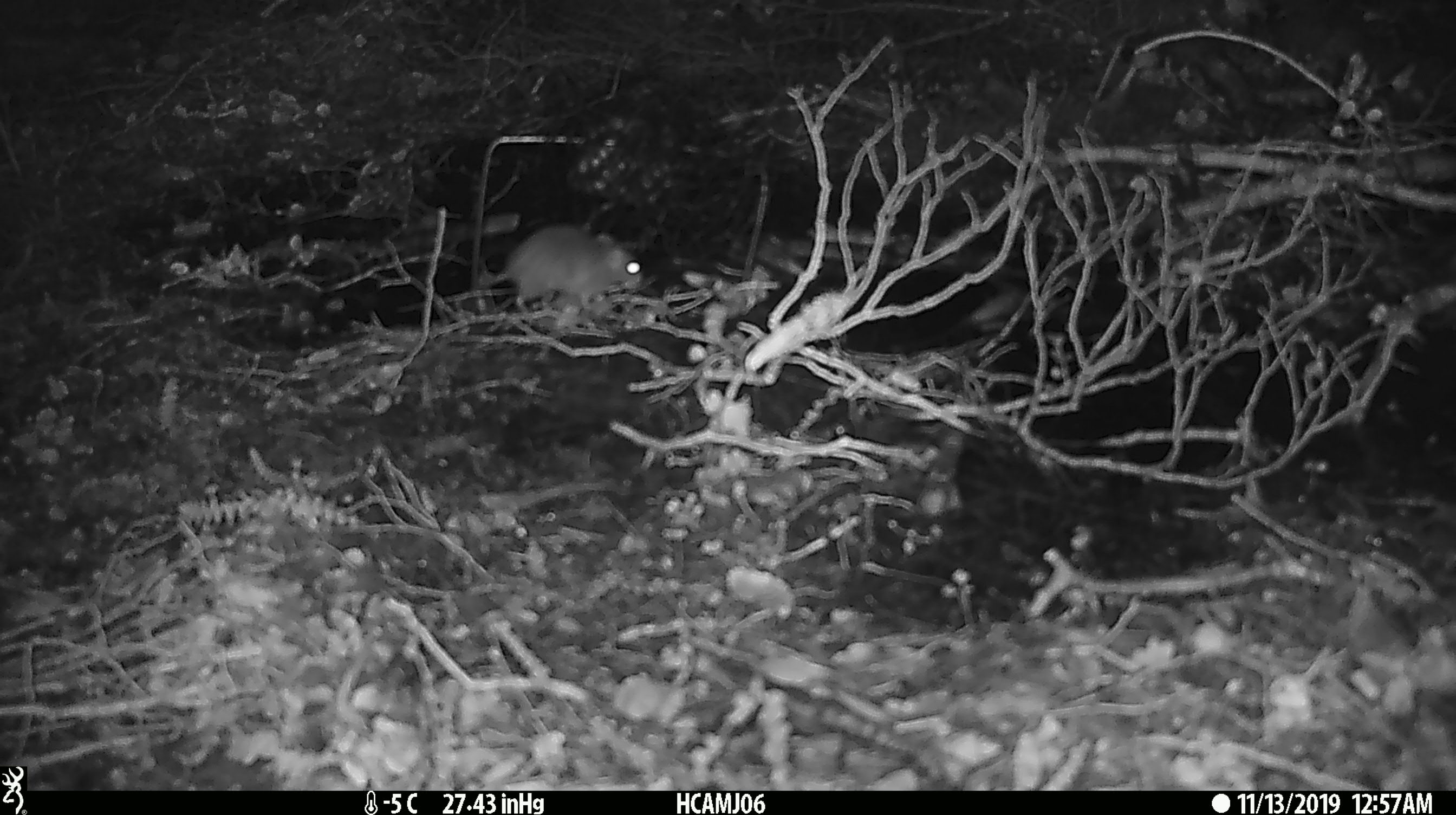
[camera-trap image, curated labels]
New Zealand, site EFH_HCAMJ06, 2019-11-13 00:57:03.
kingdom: Animalia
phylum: Chordata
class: Mammalia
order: Rodentia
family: Muridae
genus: Mus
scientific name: Mus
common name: mouse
Mouse (Mus).